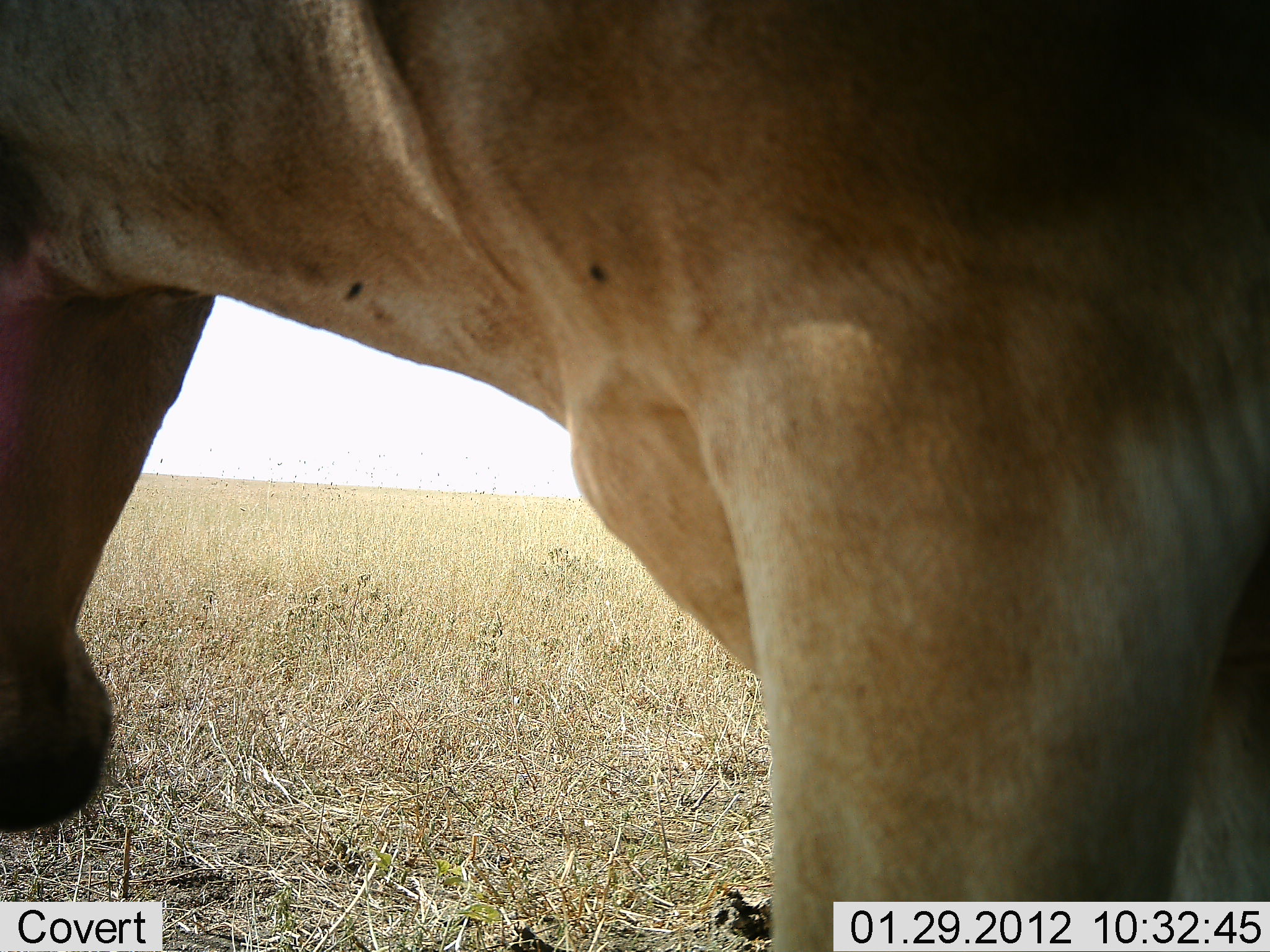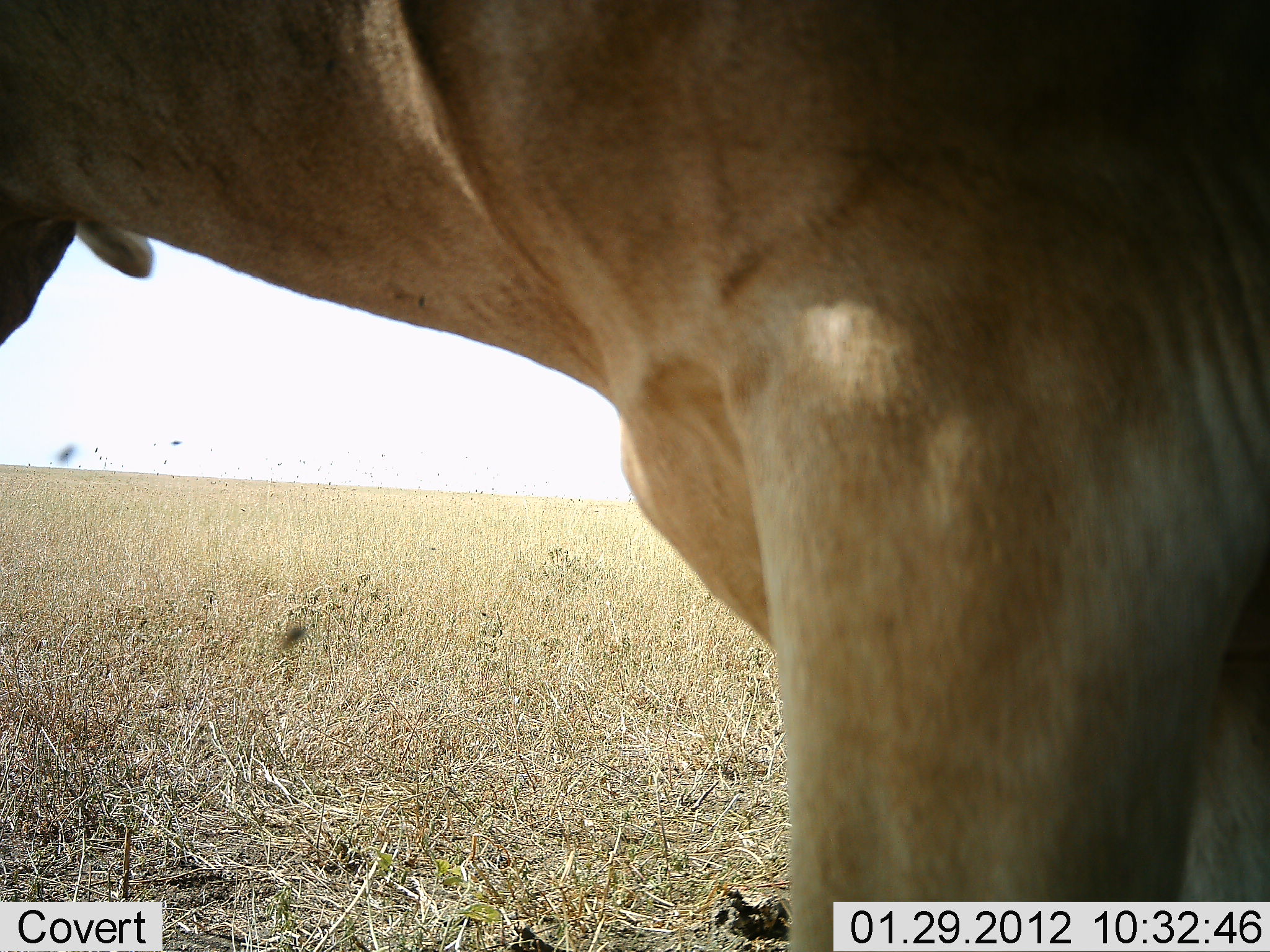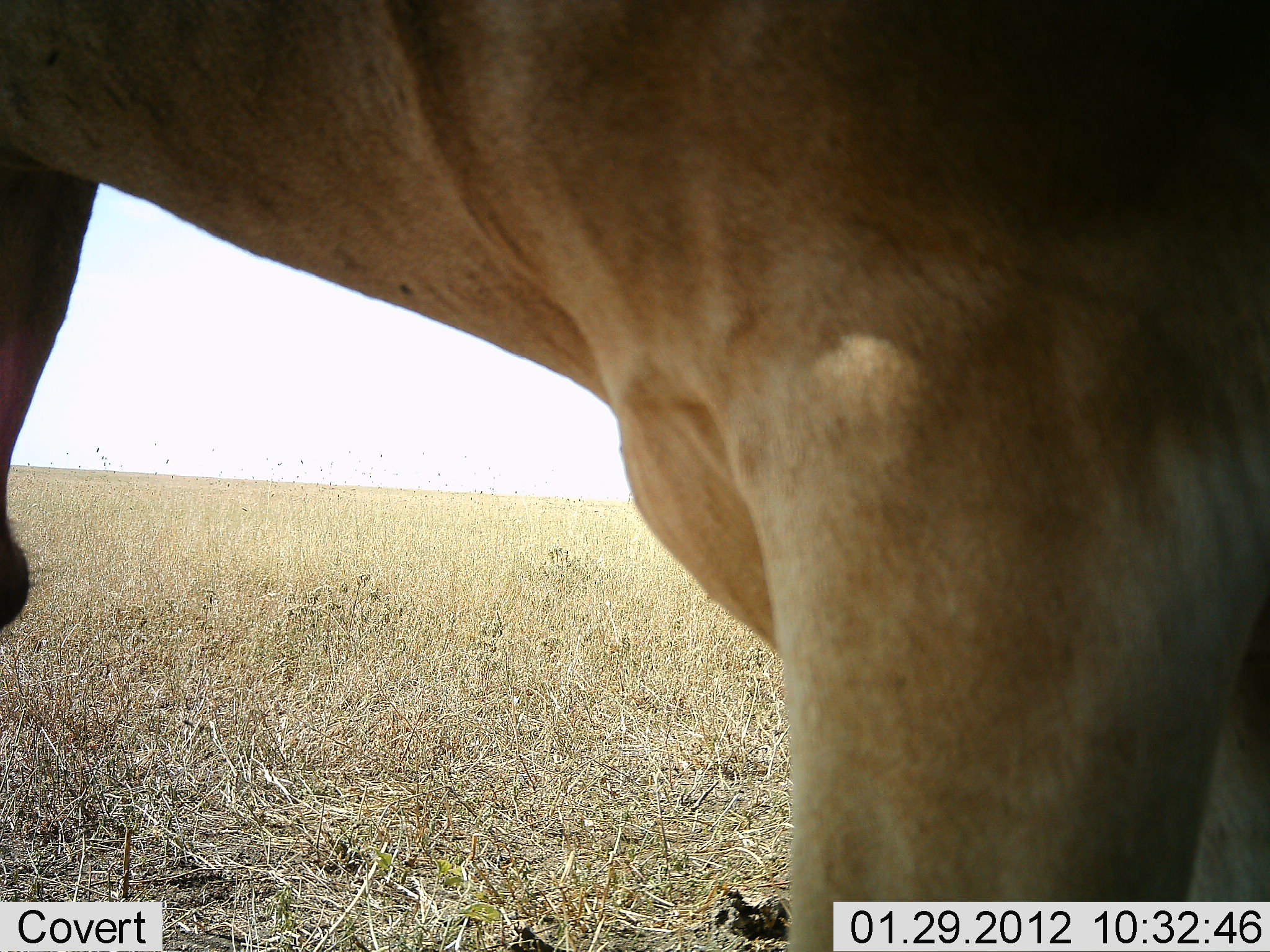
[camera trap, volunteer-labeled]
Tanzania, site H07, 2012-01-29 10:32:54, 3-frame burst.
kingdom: Animalia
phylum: Chordata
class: Mammalia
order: Artiodactyla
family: Bovidae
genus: Alcelaphus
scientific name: Alcelaphus buselaphus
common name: hartebeest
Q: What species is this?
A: Hartebeest (Alcelaphus buselaphus).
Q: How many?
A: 1.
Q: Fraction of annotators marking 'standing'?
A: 75%.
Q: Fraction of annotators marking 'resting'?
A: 0%.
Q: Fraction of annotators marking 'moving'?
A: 12%.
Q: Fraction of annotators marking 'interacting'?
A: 0%.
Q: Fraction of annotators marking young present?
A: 0%.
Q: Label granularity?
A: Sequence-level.